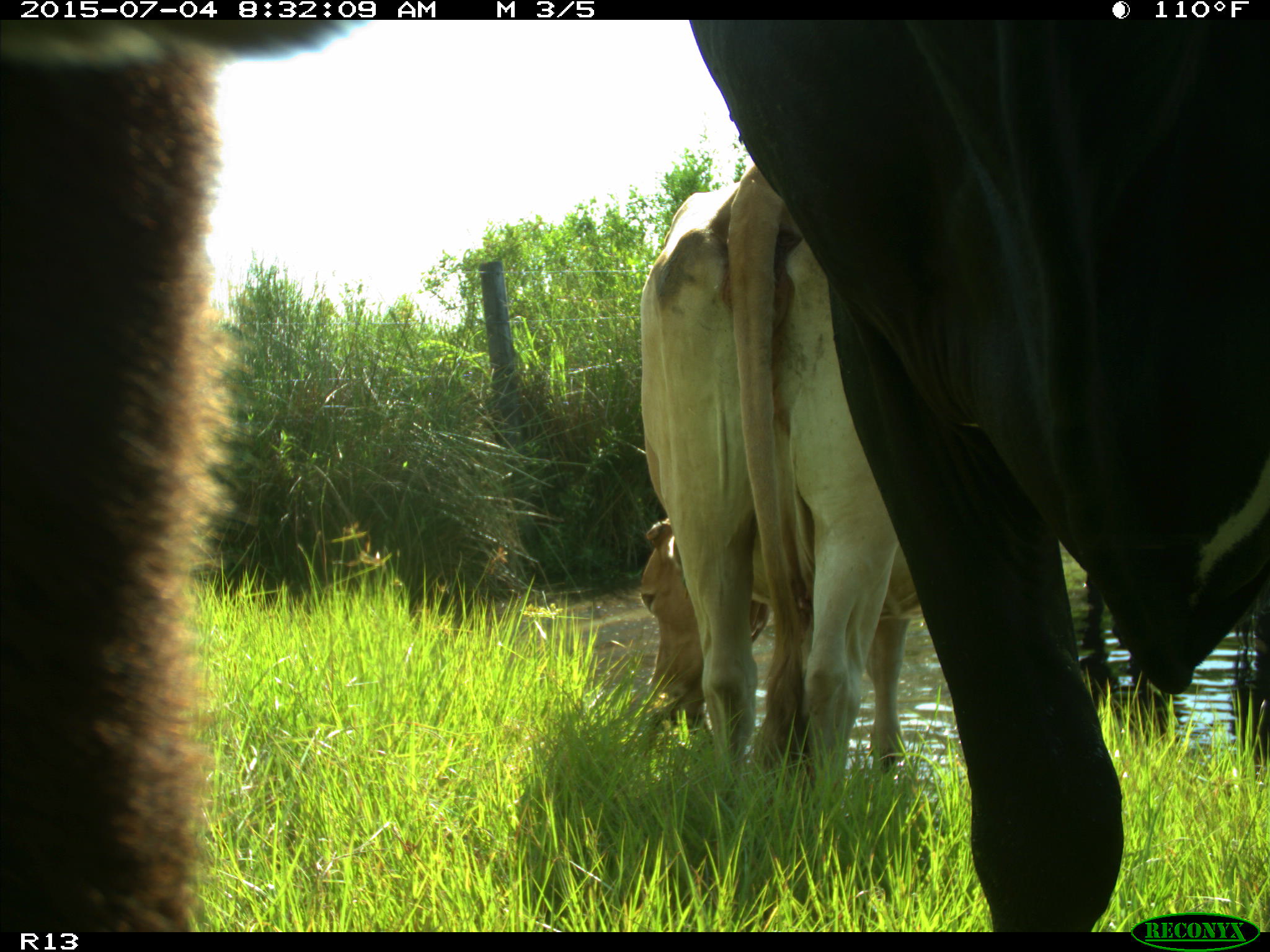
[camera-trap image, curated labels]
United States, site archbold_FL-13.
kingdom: Animalia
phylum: Chordata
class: Mammalia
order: Artiodactyla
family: Bovidae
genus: Bos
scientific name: Bos taurus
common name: domestic cow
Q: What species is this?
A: Bos taurus (domestic cow).